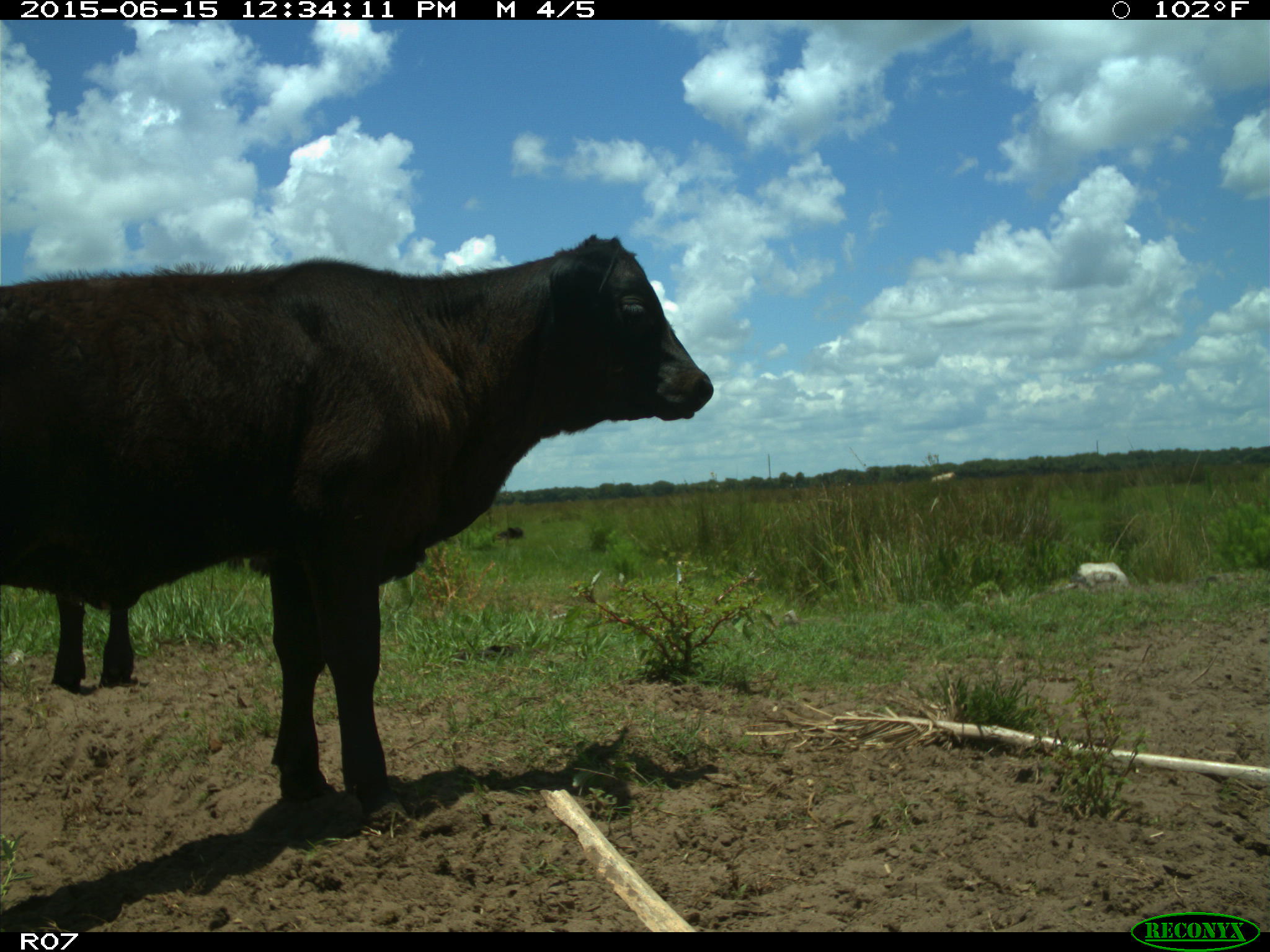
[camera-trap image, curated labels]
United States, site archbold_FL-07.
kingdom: Animalia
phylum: Chordata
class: Mammalia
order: Artiodactyla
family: Bovidae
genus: Bos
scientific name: Bos taurus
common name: domestic cow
Bos taurus (domestic cow).